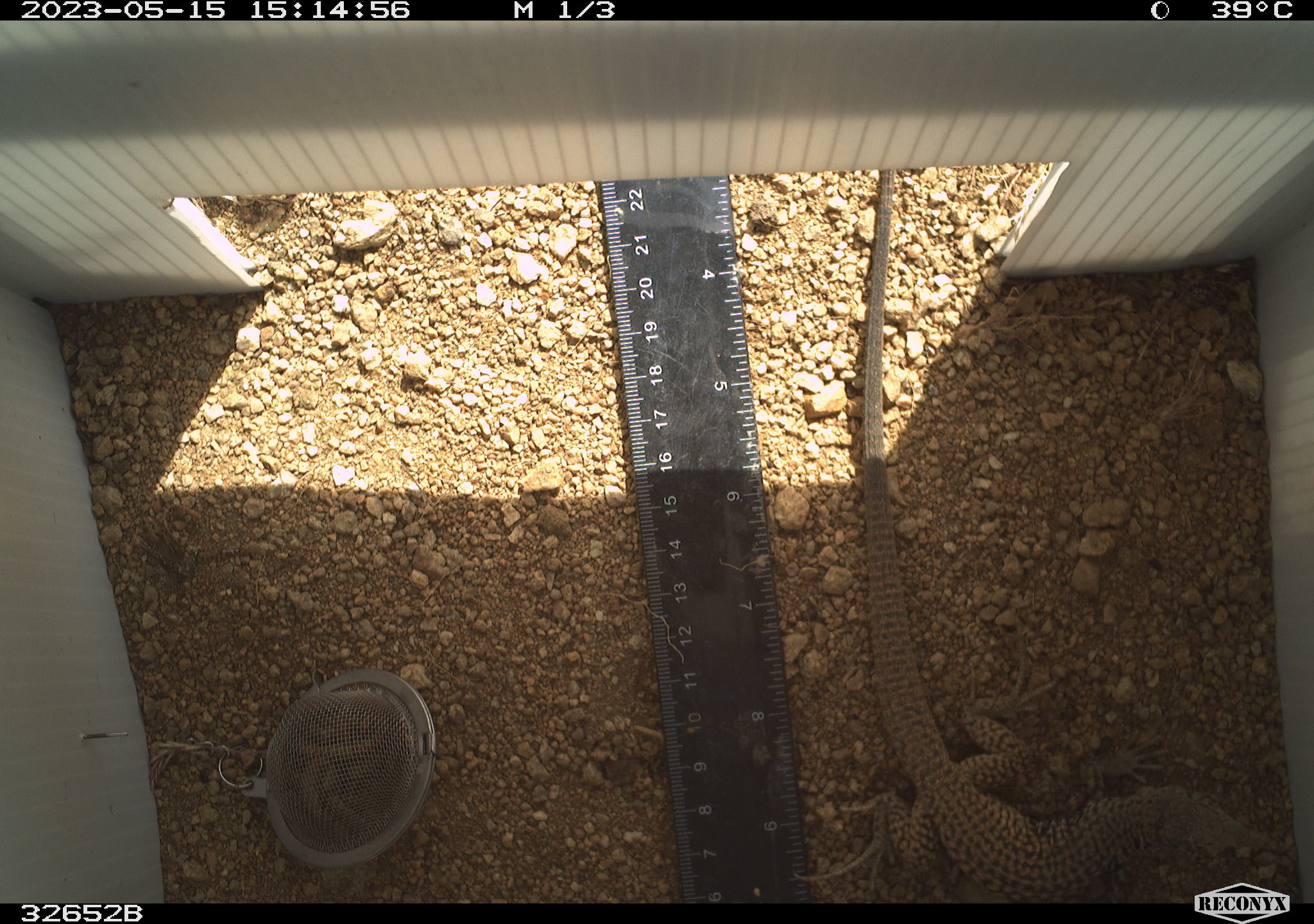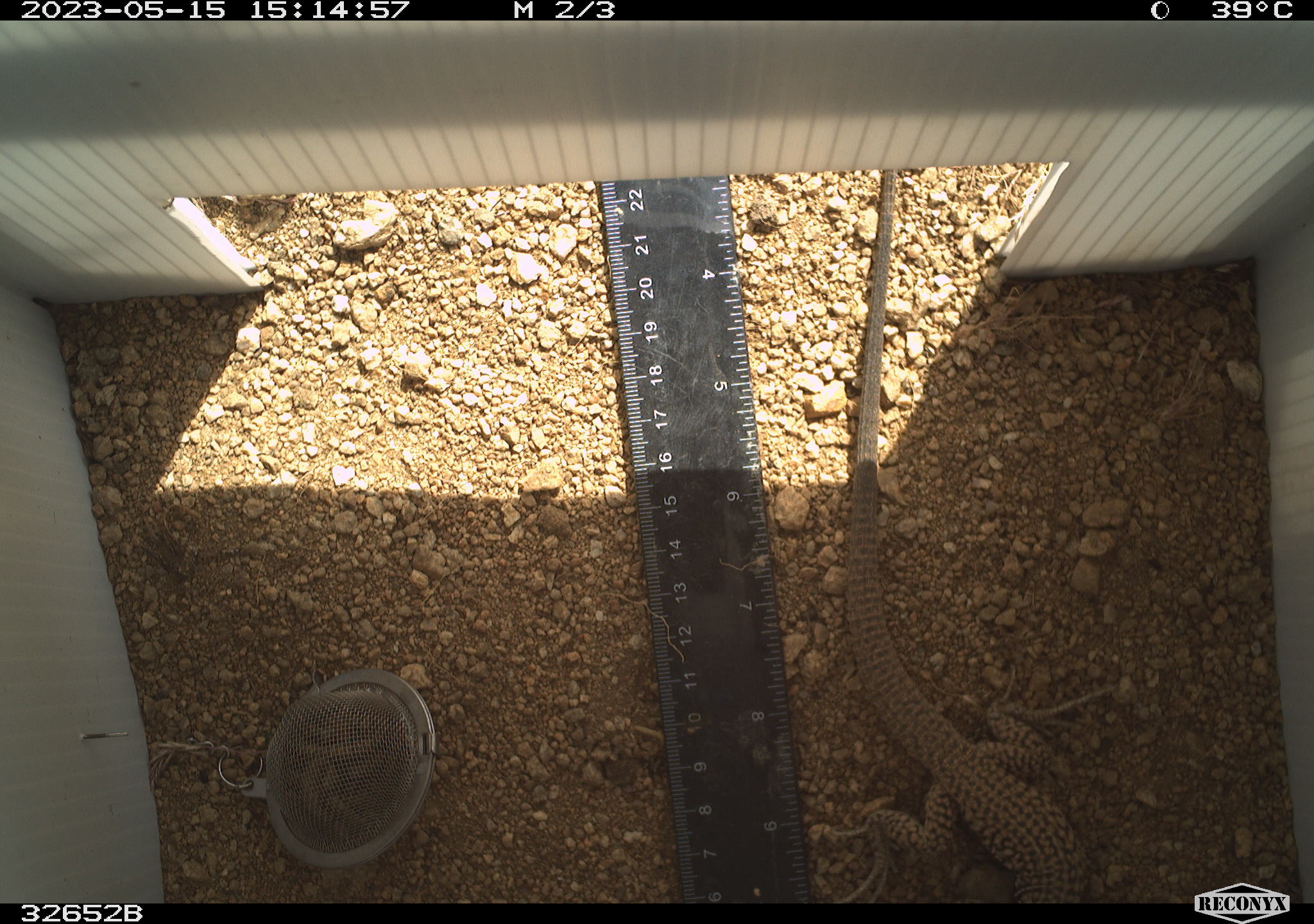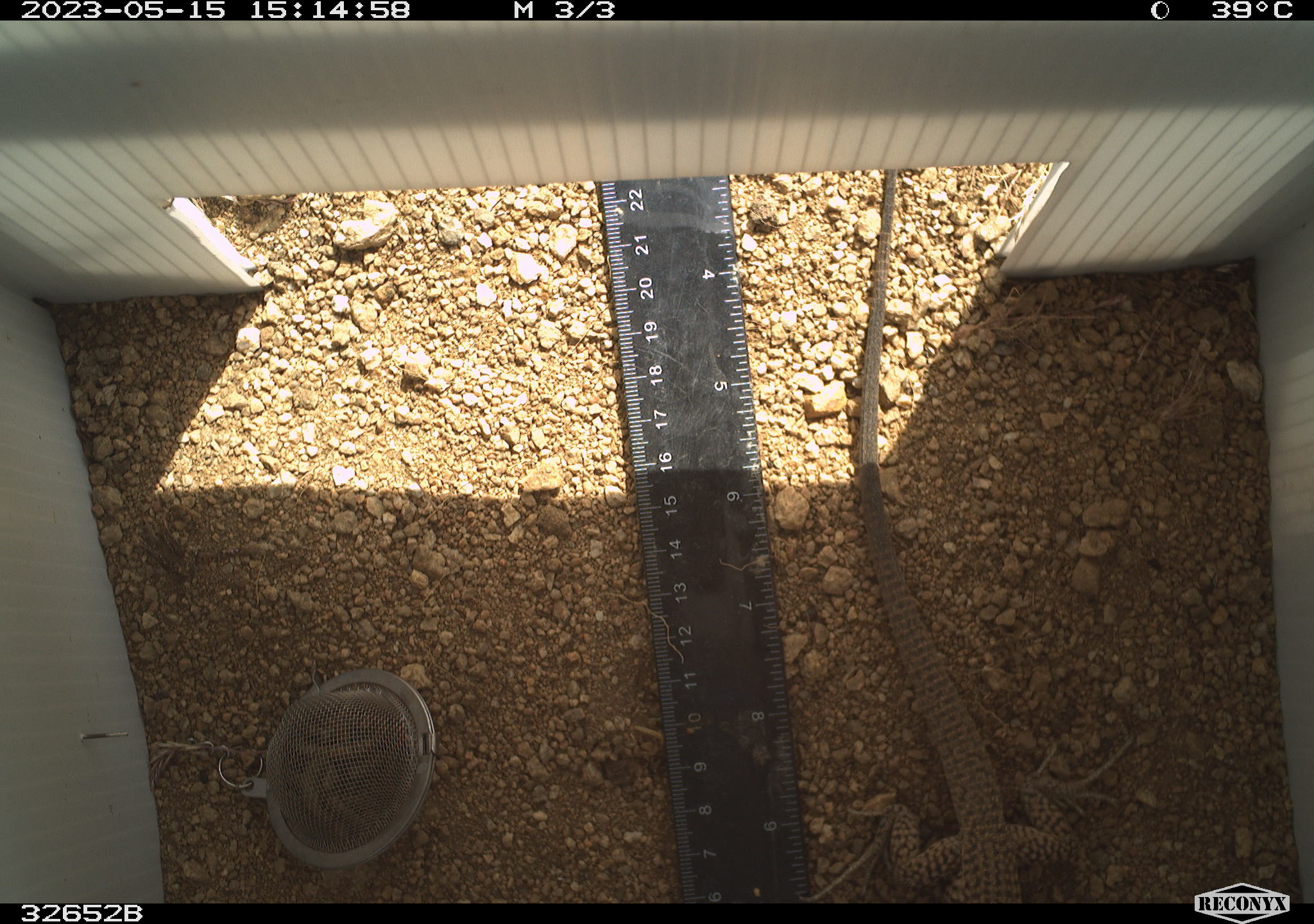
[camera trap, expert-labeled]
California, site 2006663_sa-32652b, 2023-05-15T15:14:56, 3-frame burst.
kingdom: Animalia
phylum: Chordata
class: Reptilia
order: Squamata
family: Teiidae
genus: Aspidoscelis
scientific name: Aspidoscelis tigris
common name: western whiptail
Western whiptail (Aspidoscelis tigris).